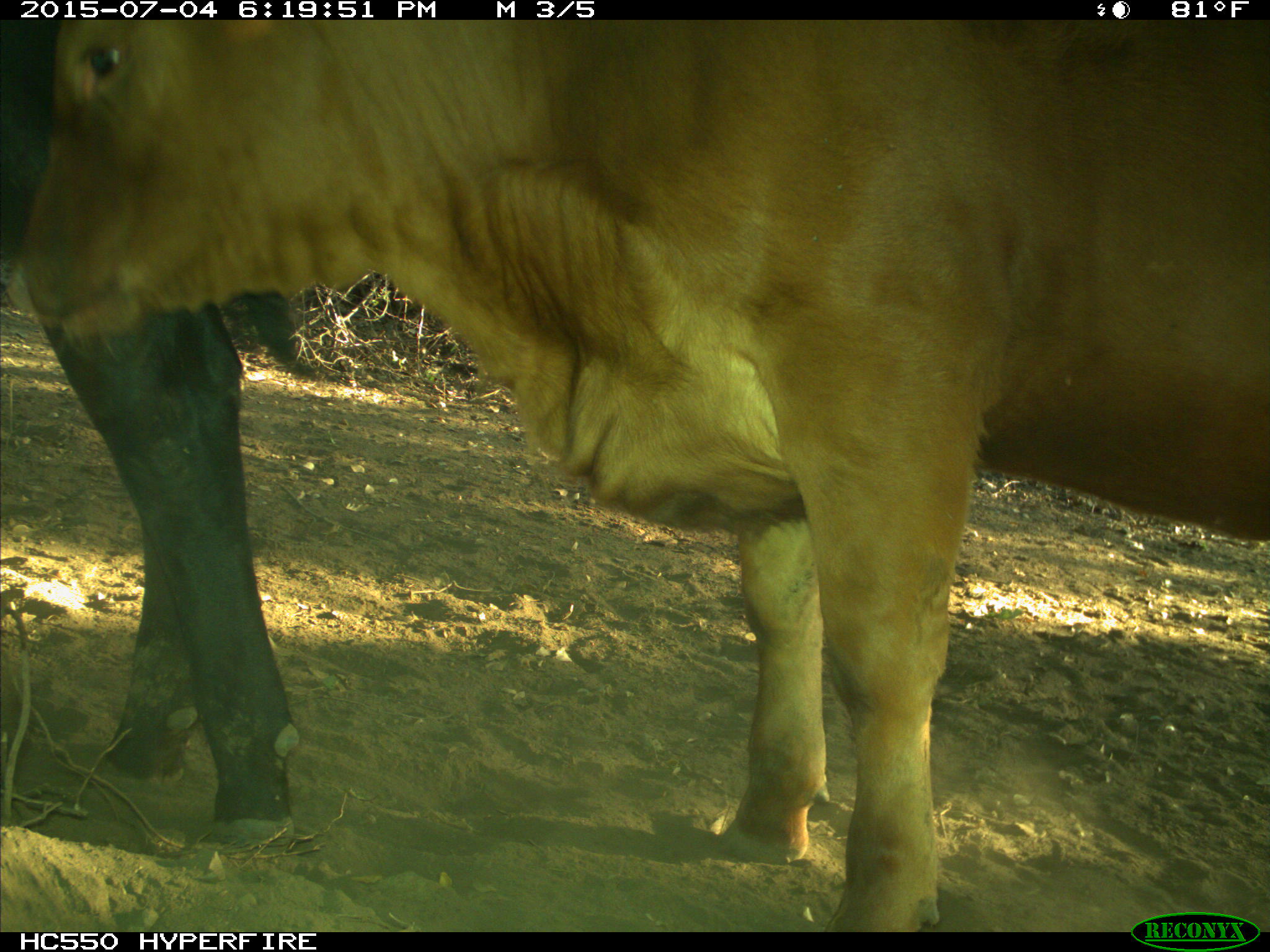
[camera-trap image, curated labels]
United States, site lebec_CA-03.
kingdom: Animalia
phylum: Chordata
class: Mammalia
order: Artiodactyla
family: Bovidae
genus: Bos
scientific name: Bos taurus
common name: domestic cow